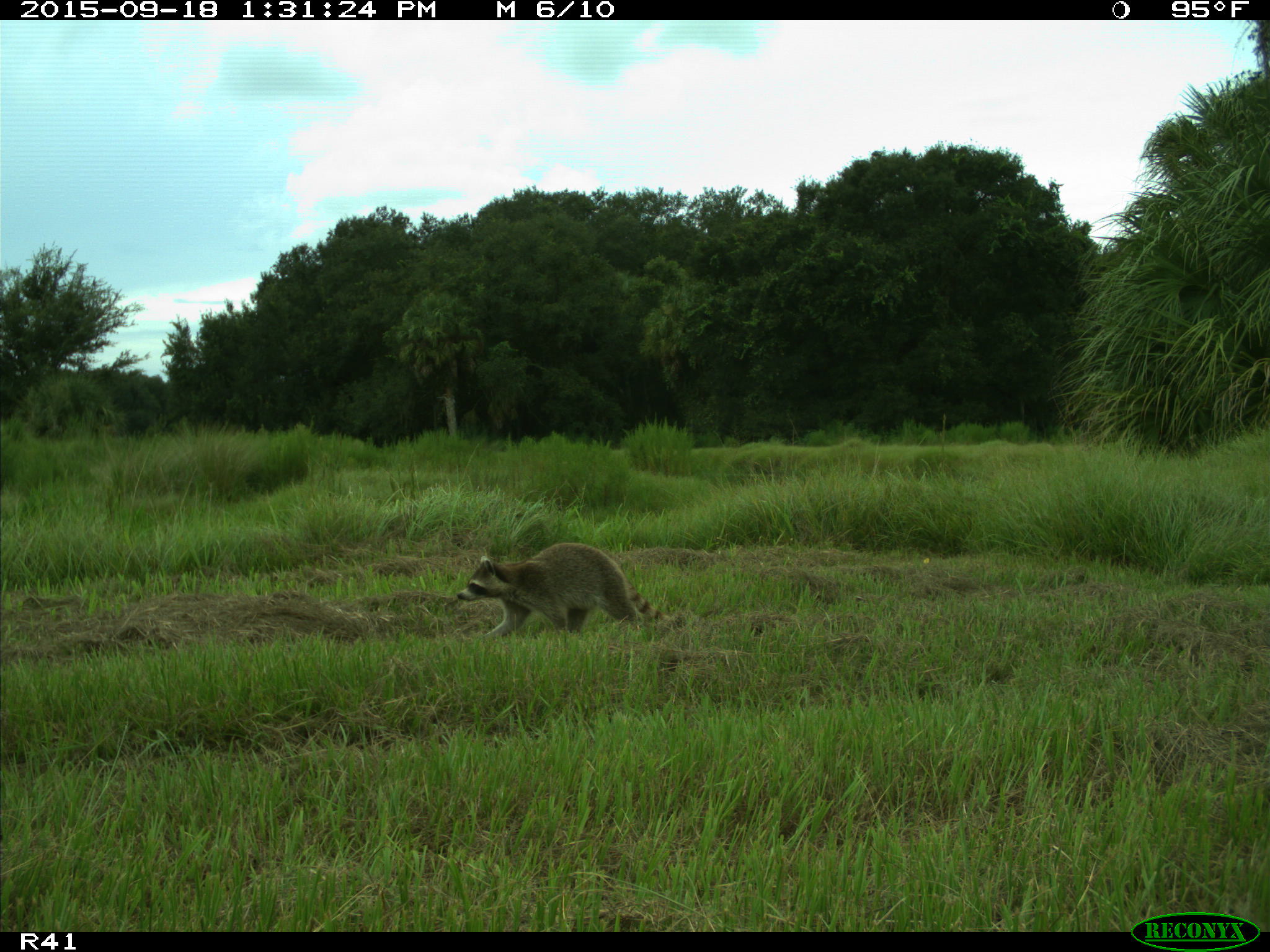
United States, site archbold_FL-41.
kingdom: Animalia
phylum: Chordata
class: Mammalia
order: Carnivora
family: Procyonidae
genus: Procyon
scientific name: Procyon lotor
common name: common raccoon